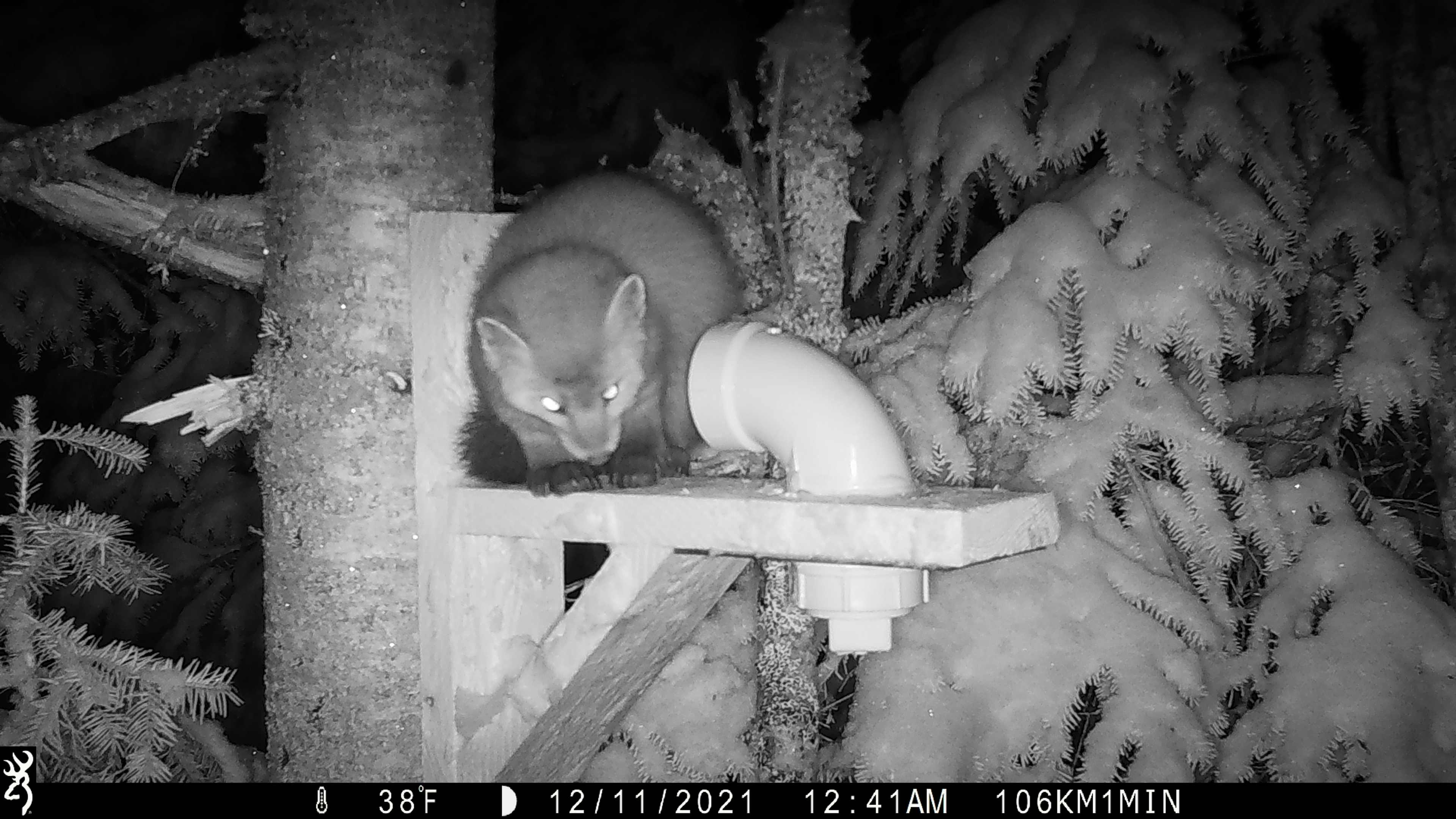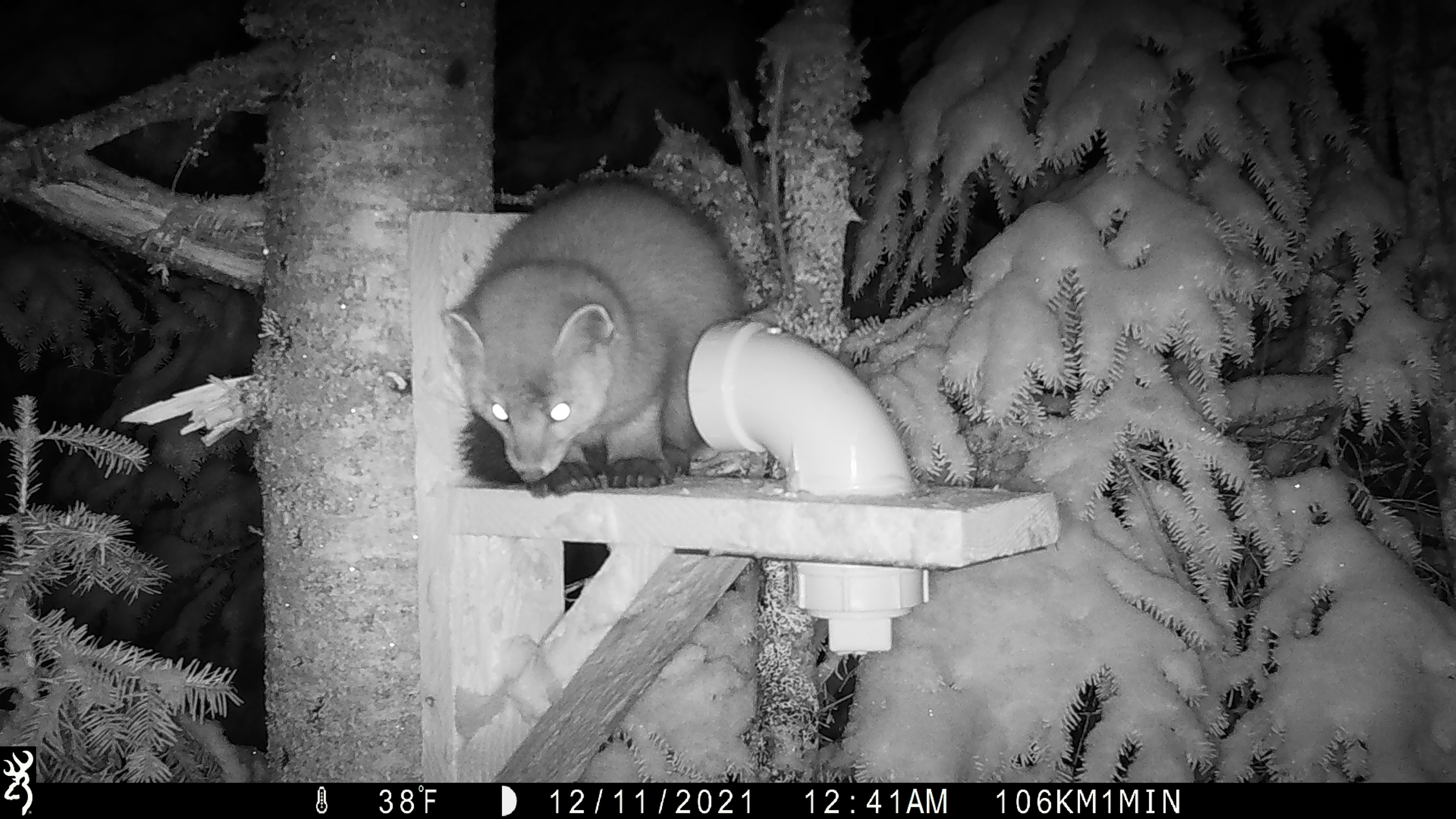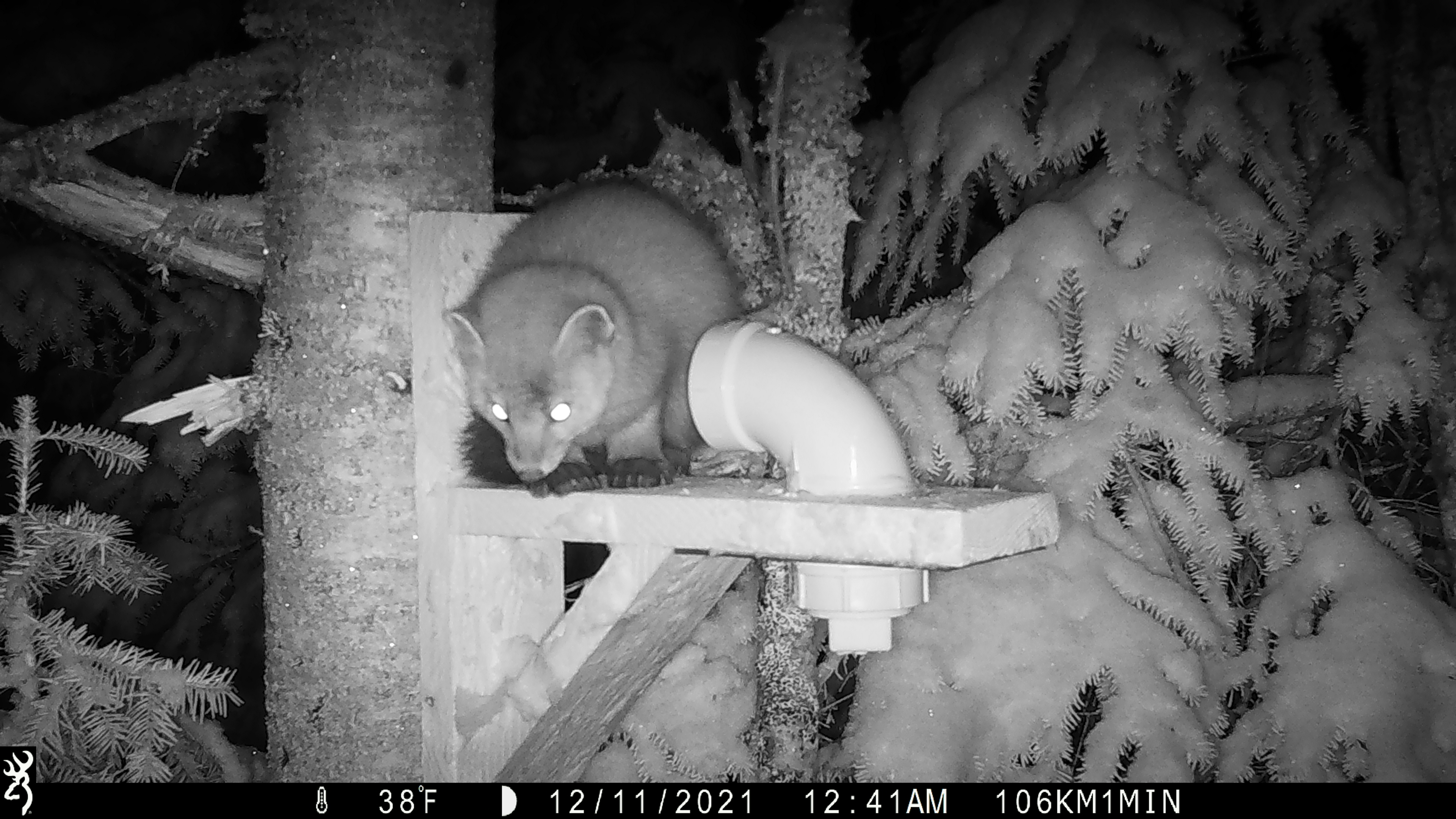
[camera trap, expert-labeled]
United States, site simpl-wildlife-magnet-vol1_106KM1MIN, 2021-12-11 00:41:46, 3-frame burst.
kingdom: Animalia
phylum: Chordata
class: Mammalia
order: Carnivora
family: Mustelidae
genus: Martes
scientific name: Martes americana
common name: american marten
American marten (Martes americana).